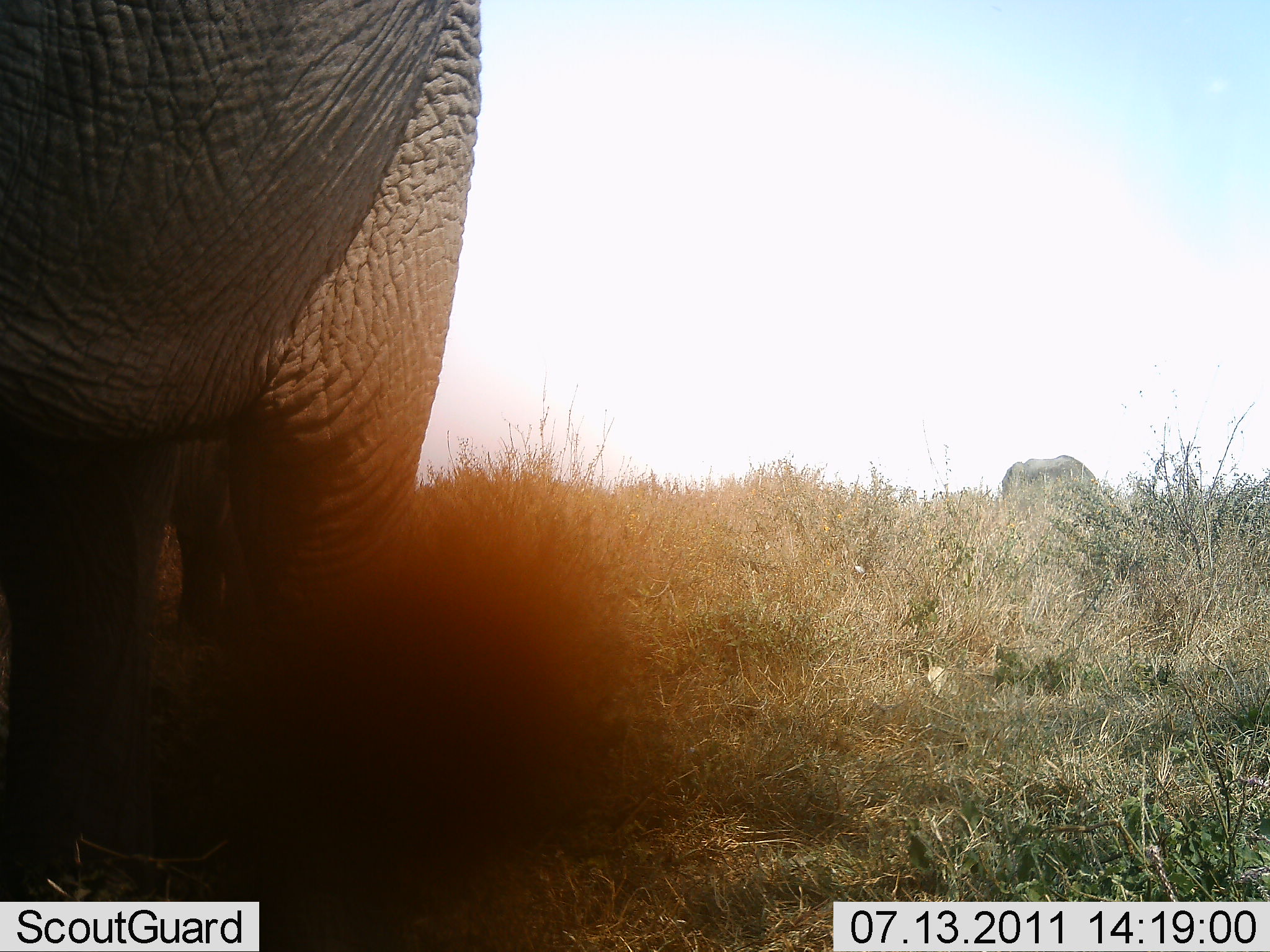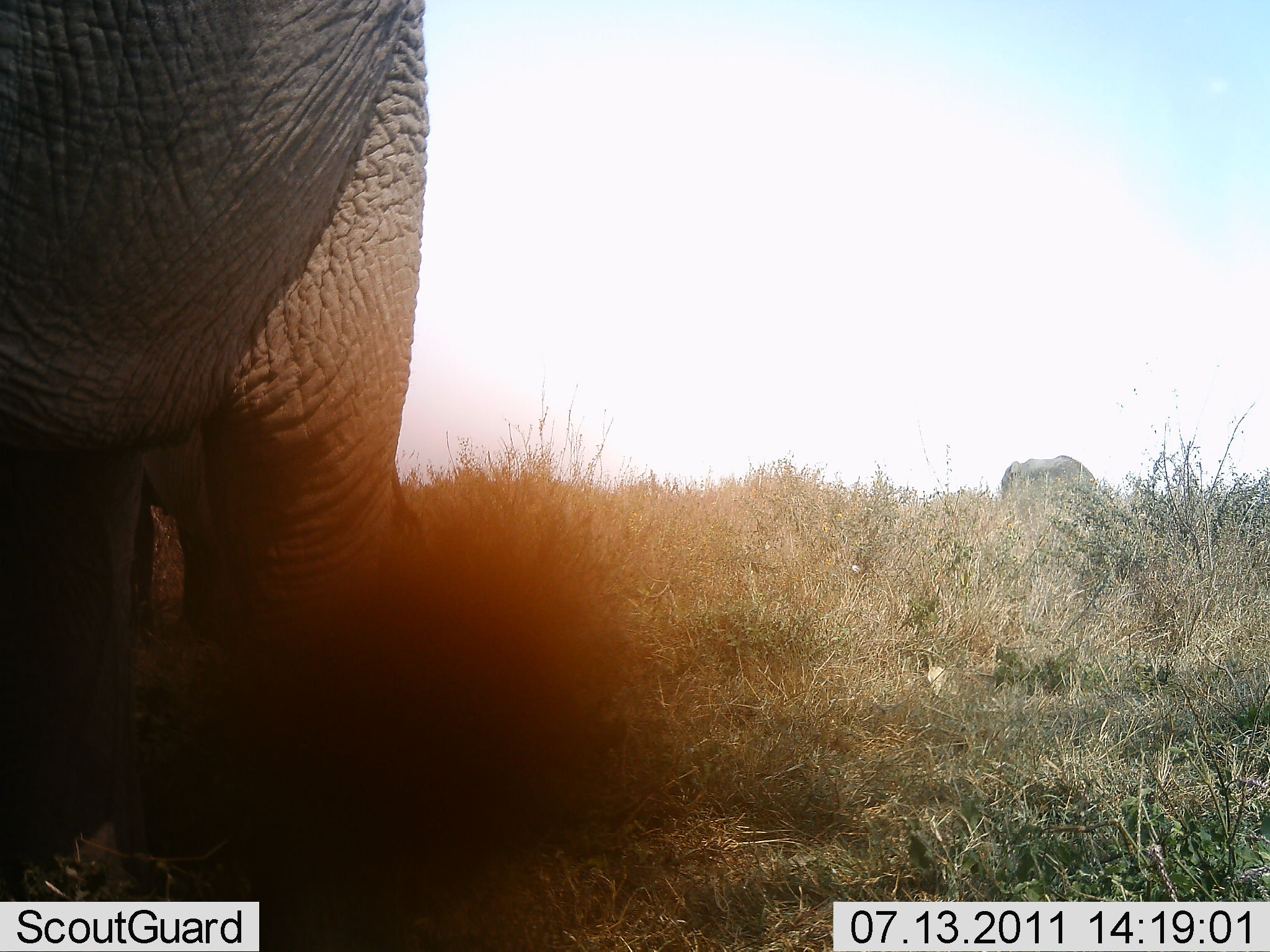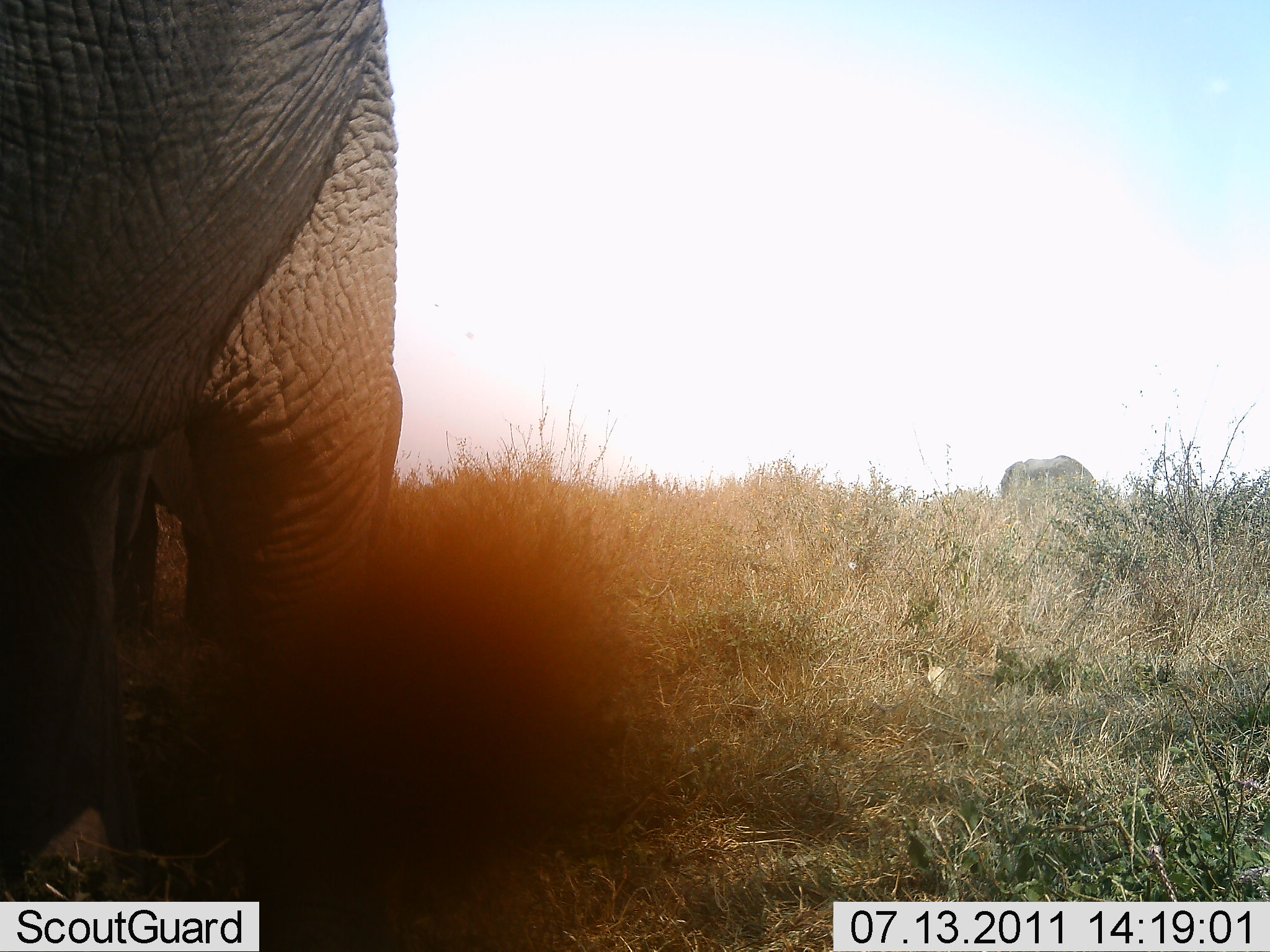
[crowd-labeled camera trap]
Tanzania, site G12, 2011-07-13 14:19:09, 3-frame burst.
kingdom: Animalia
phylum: Chordata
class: Mammalia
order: Proboscidea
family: Elephantidae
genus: Loxodonta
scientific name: Loxodonta africana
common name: african bush elephant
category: elephant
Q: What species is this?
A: Elephant (african bush elephant) (Loxodonta africana).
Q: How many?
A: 1.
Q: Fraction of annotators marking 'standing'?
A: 83%.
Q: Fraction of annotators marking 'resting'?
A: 0%.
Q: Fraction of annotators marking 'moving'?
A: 17%.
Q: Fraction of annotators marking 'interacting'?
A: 0%.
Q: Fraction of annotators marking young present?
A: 0%.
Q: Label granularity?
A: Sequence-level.